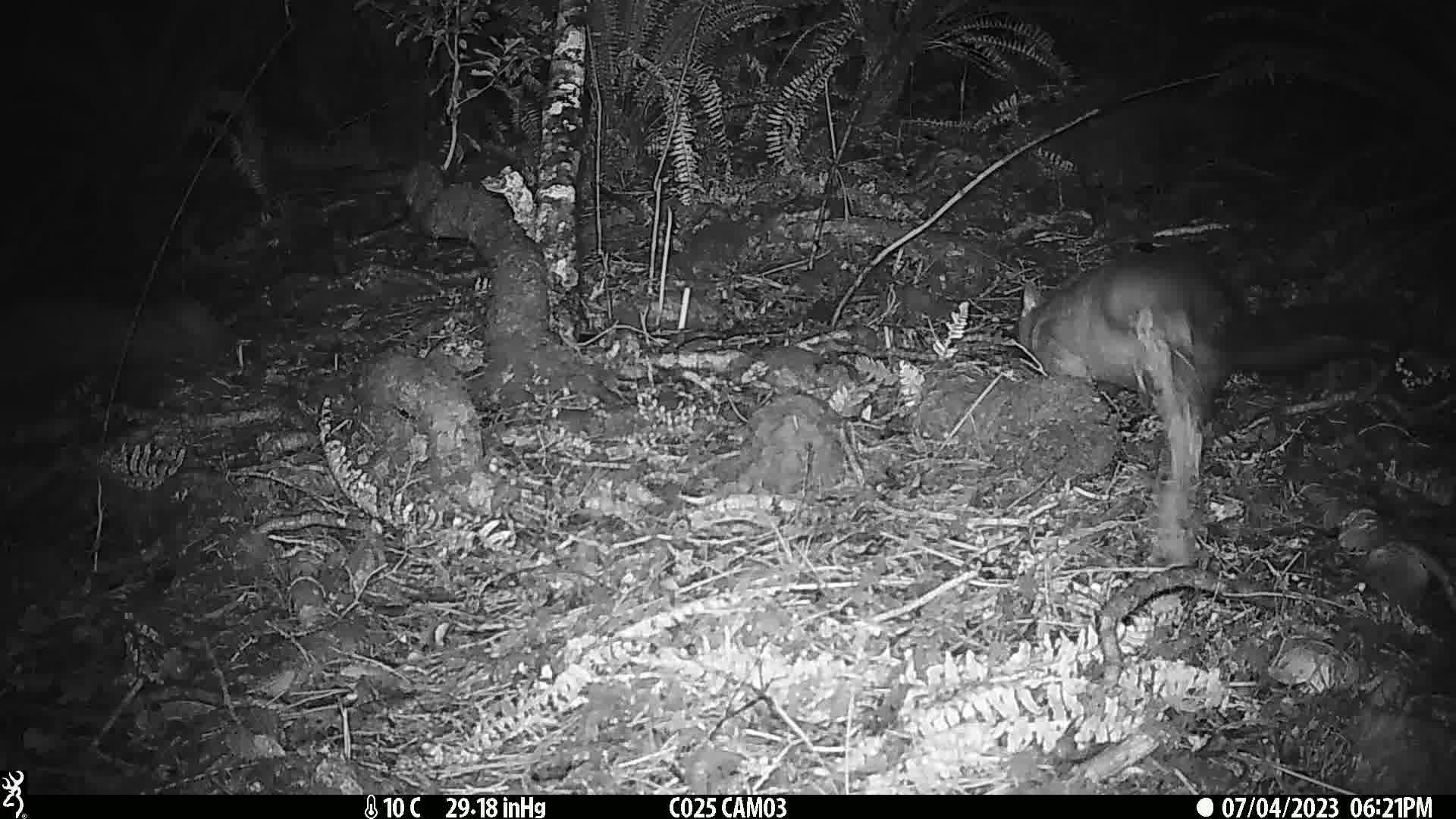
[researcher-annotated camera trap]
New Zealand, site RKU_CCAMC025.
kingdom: Animalia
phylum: Chordata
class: Mammalia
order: Diprotodontia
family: Phalangeridae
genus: Trichosurus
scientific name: Trichosurus vulpecula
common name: common brushtail possum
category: possum